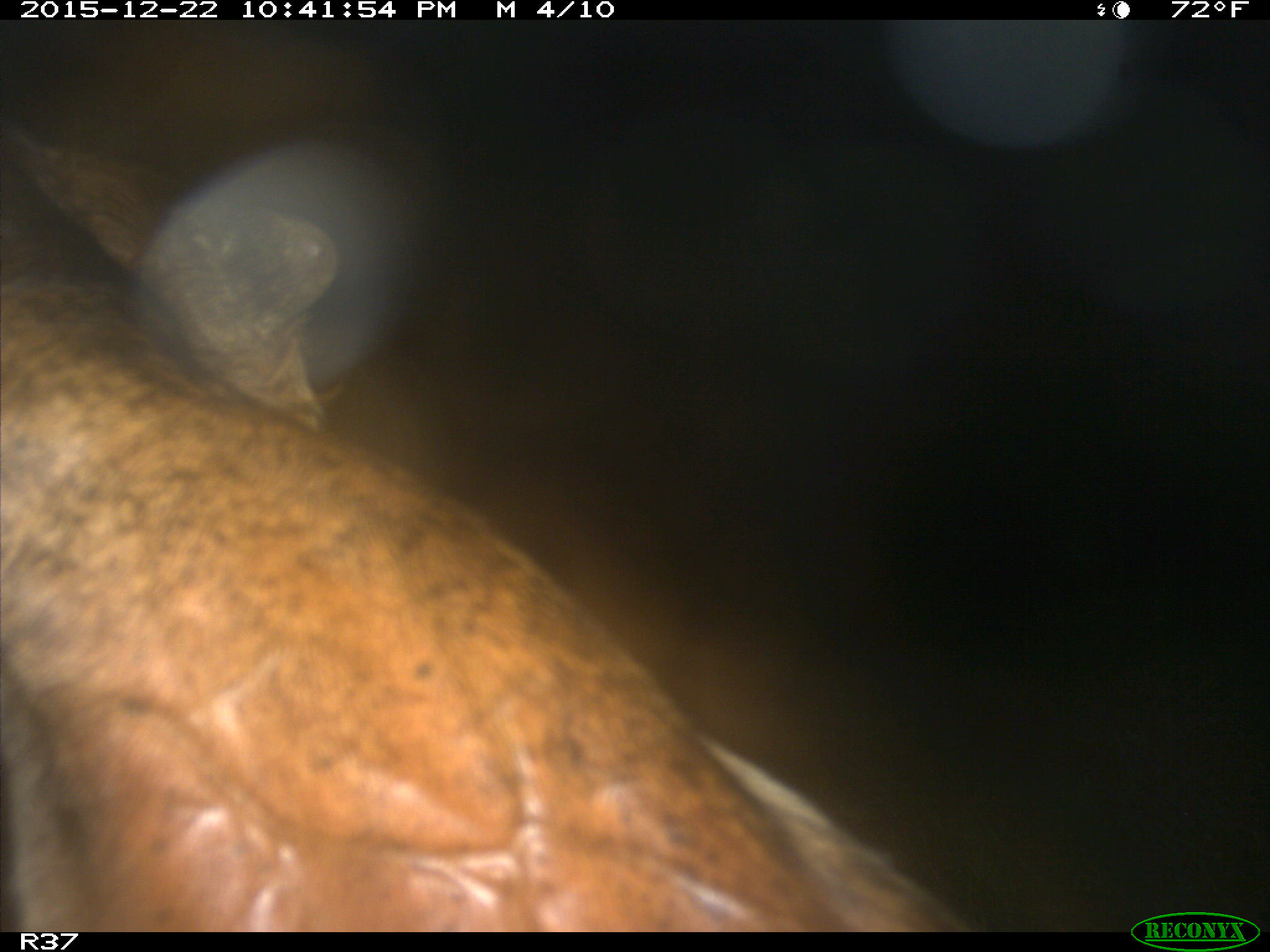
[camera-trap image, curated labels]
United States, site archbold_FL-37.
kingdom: Animalia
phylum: Chordata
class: Mammalia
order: Artiodactyla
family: Bovidae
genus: Bos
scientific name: Bos taurus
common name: domestic cow